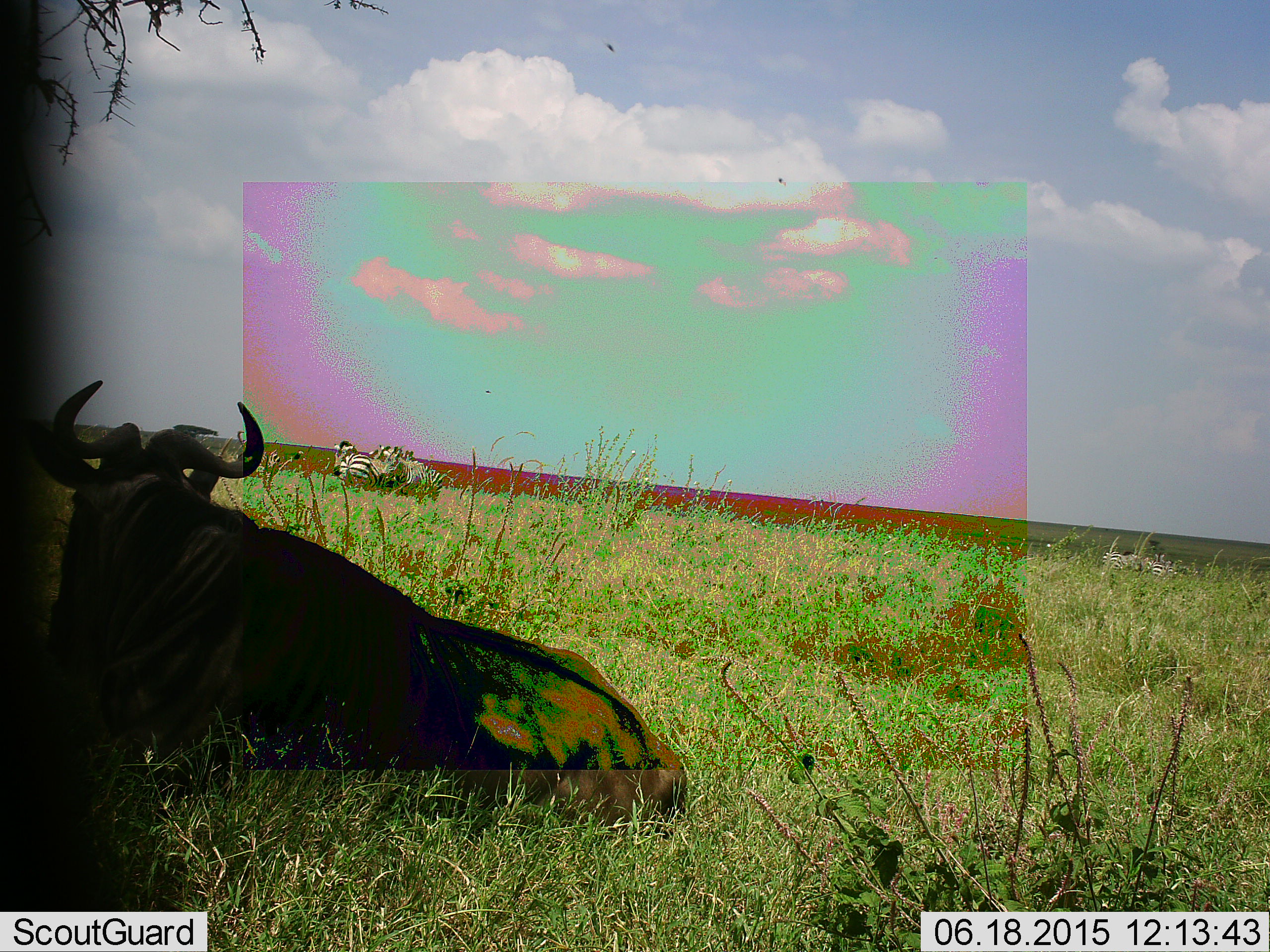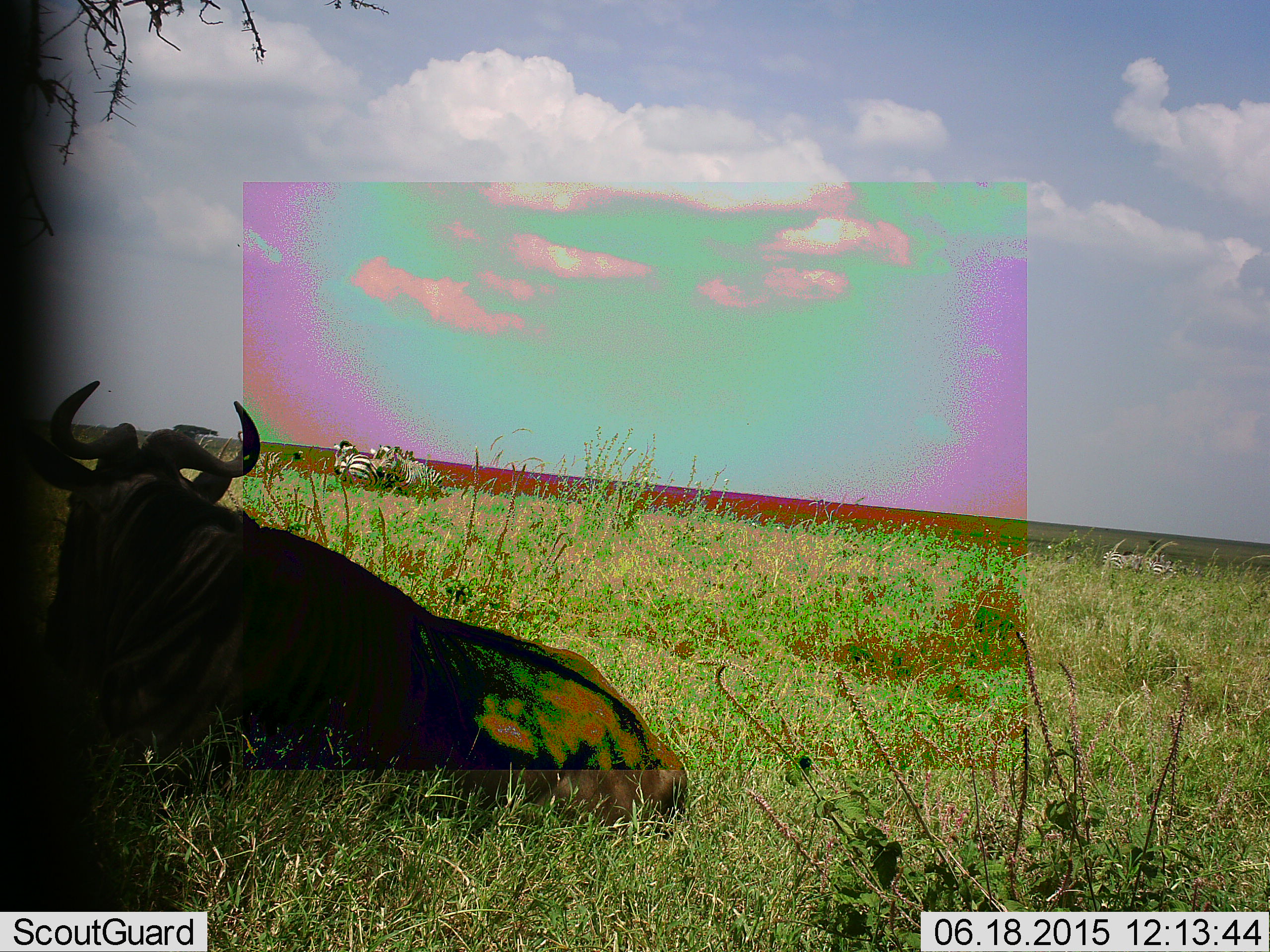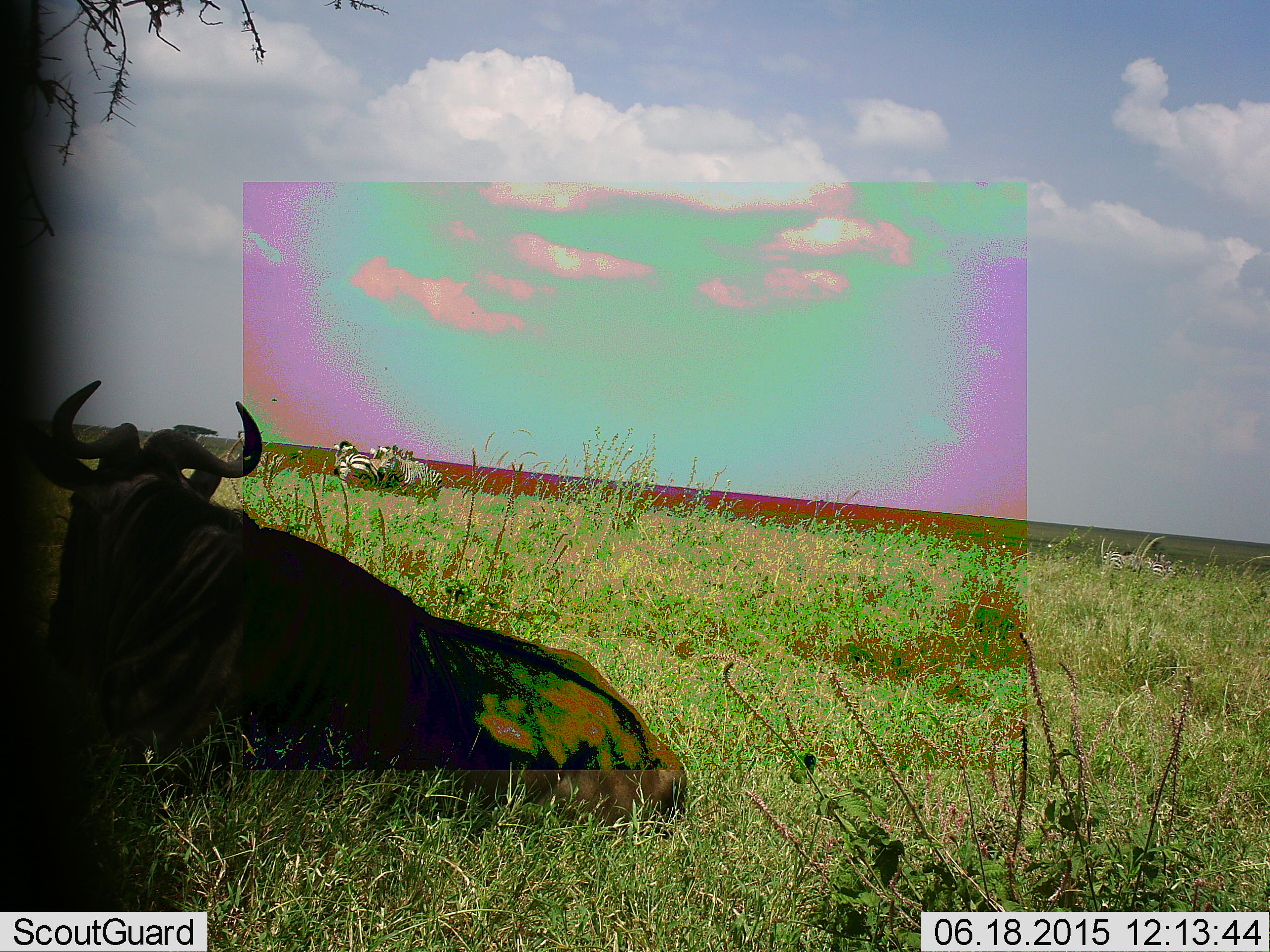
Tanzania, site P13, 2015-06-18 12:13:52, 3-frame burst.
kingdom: Animalia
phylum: Chordata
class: Mammalia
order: Artiodactyla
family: Bovidae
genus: Connochaetes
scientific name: Connochaetes taurinus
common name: blue wildebeest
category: wildebeest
Wildebeest (blue wildebeest) (Connochaetes taurinus), count 1. Behavior (volunteer vote fractions): standing 0%, resting 100%, moving 0%, interacting 0%. Young present (vote fraction): 0%. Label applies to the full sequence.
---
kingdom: Animalia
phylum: Chordata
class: Mammalia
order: Perissodactyla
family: Equidae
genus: Equus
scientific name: Equus quagga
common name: plains zebra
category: zebra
Zebra (plains zebra) (Equus quagga), count 4. Behavior (volunteer vote fractions): standing 90%, resting 30%, moving 0%, interacting 0%. Young present (vote fraction): 0%. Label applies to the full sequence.